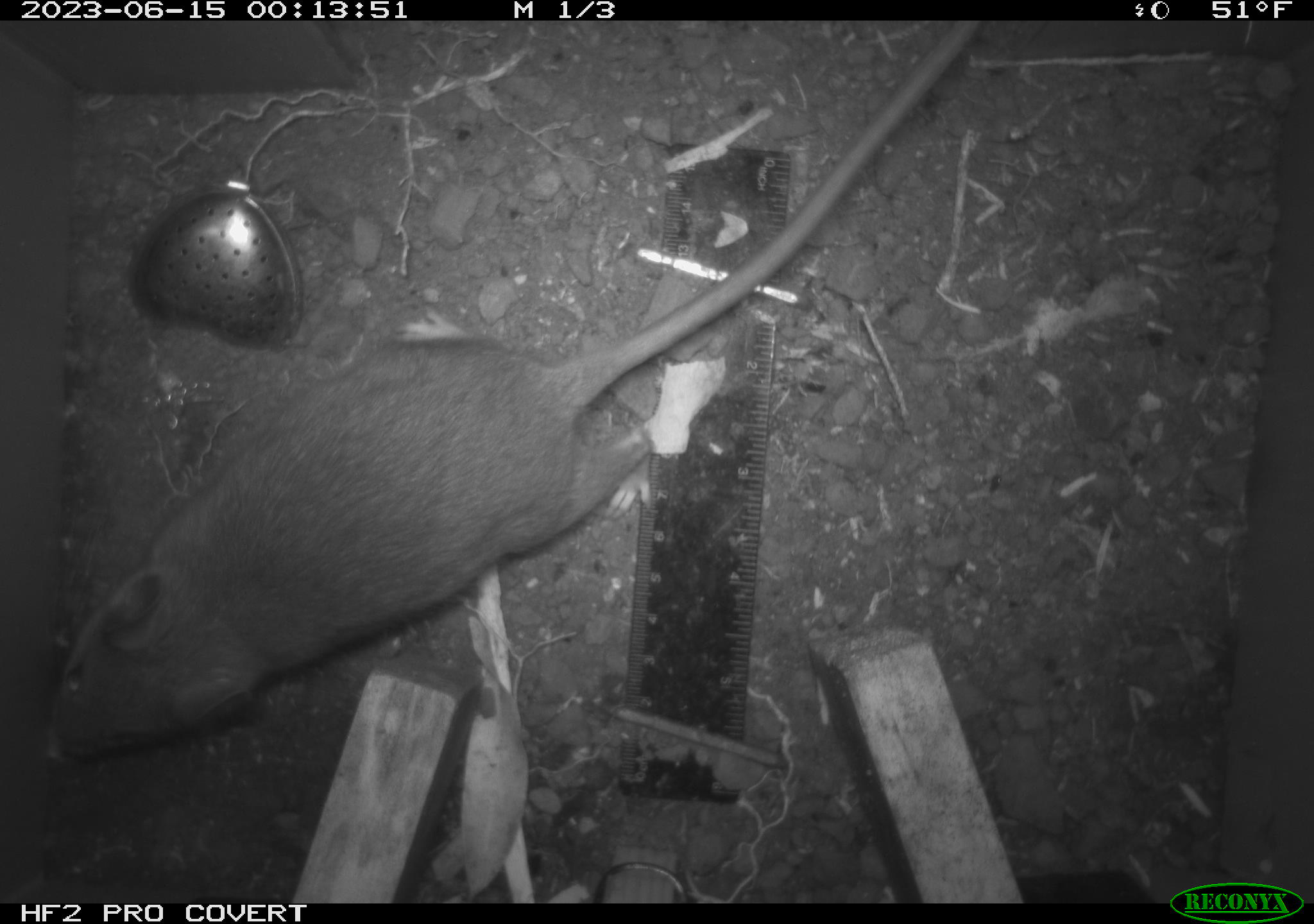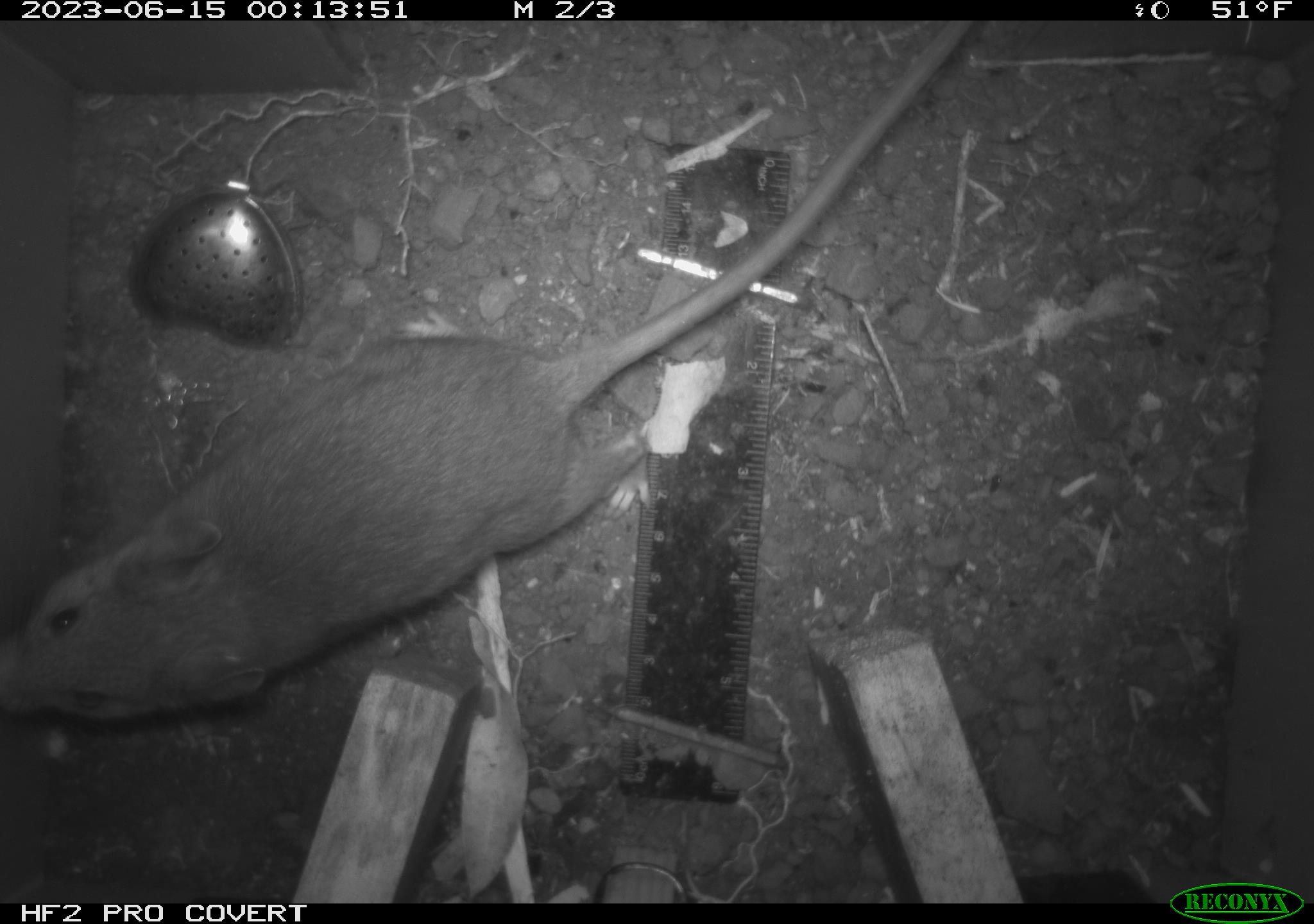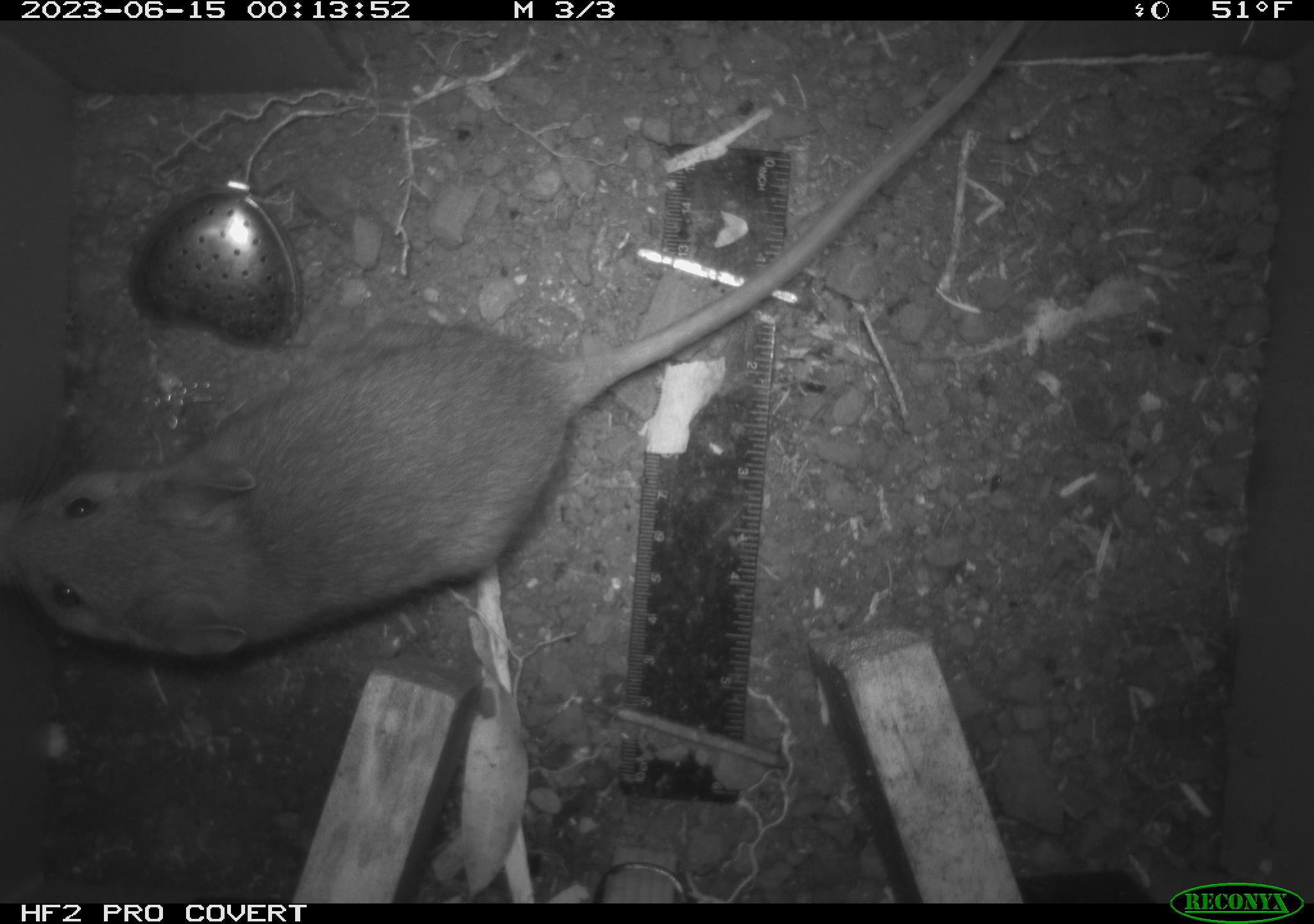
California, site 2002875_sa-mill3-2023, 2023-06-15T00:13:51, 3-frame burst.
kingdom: Animalia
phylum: Chordata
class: Mammalia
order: Rodentia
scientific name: Rodentia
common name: mouse species